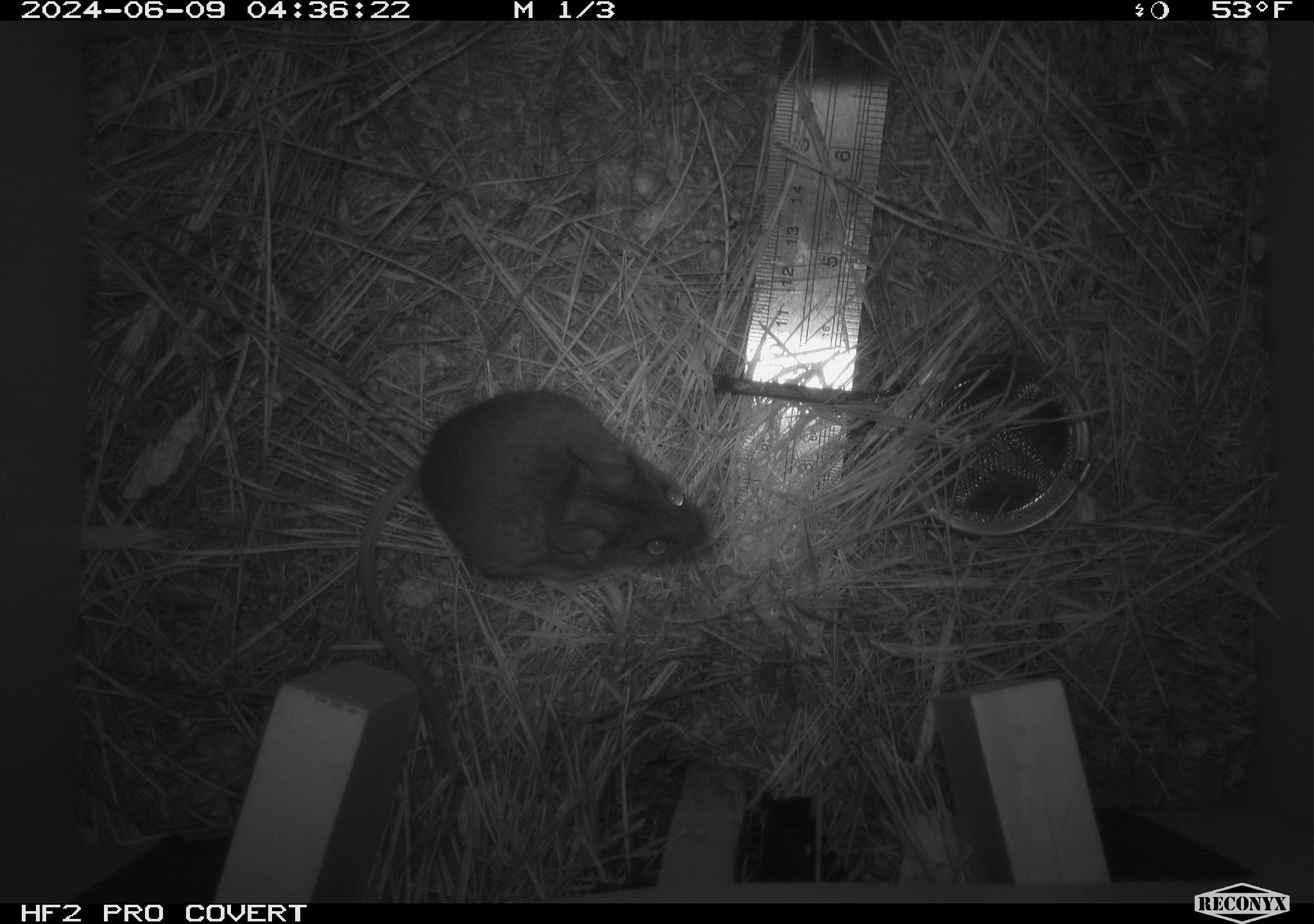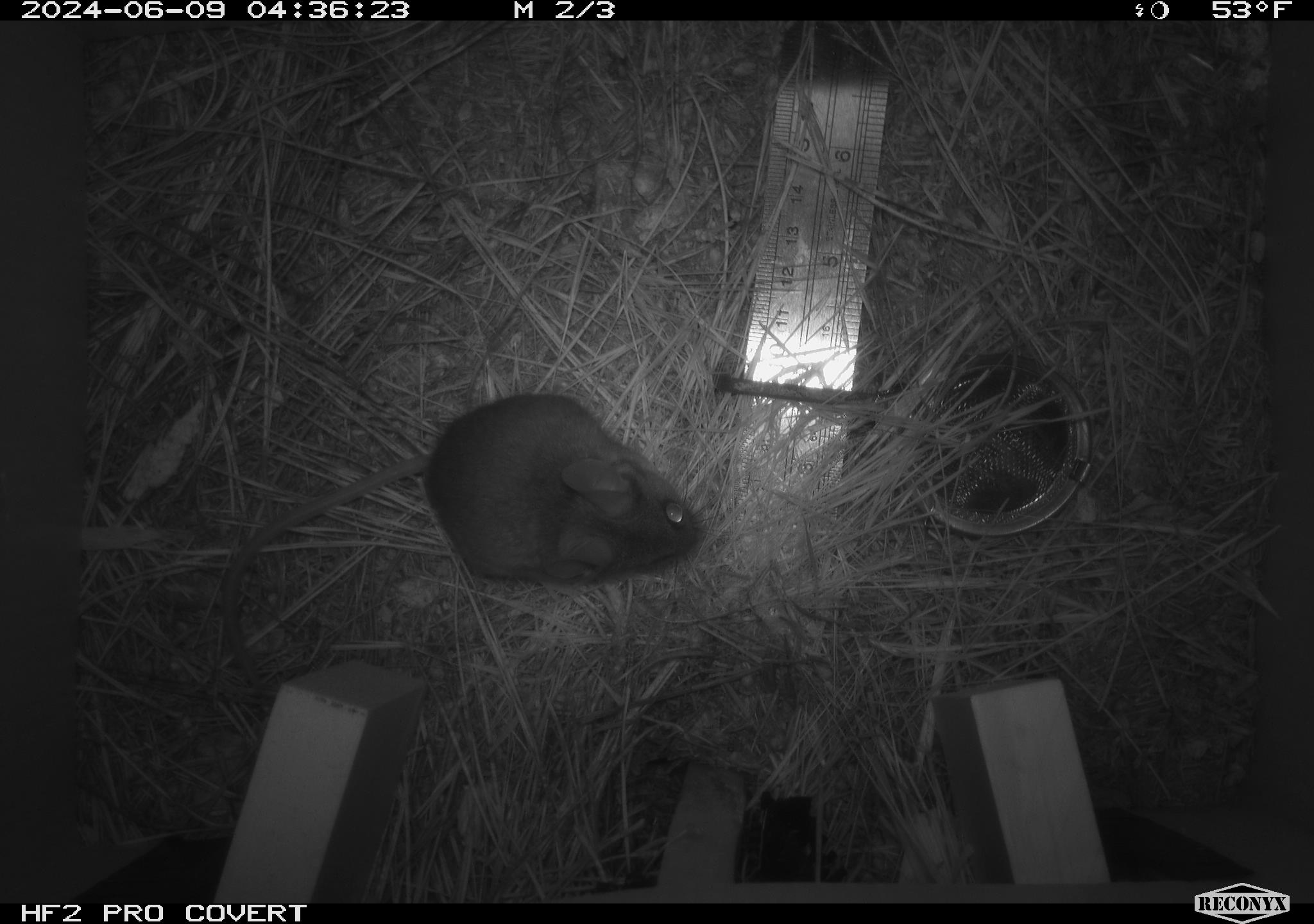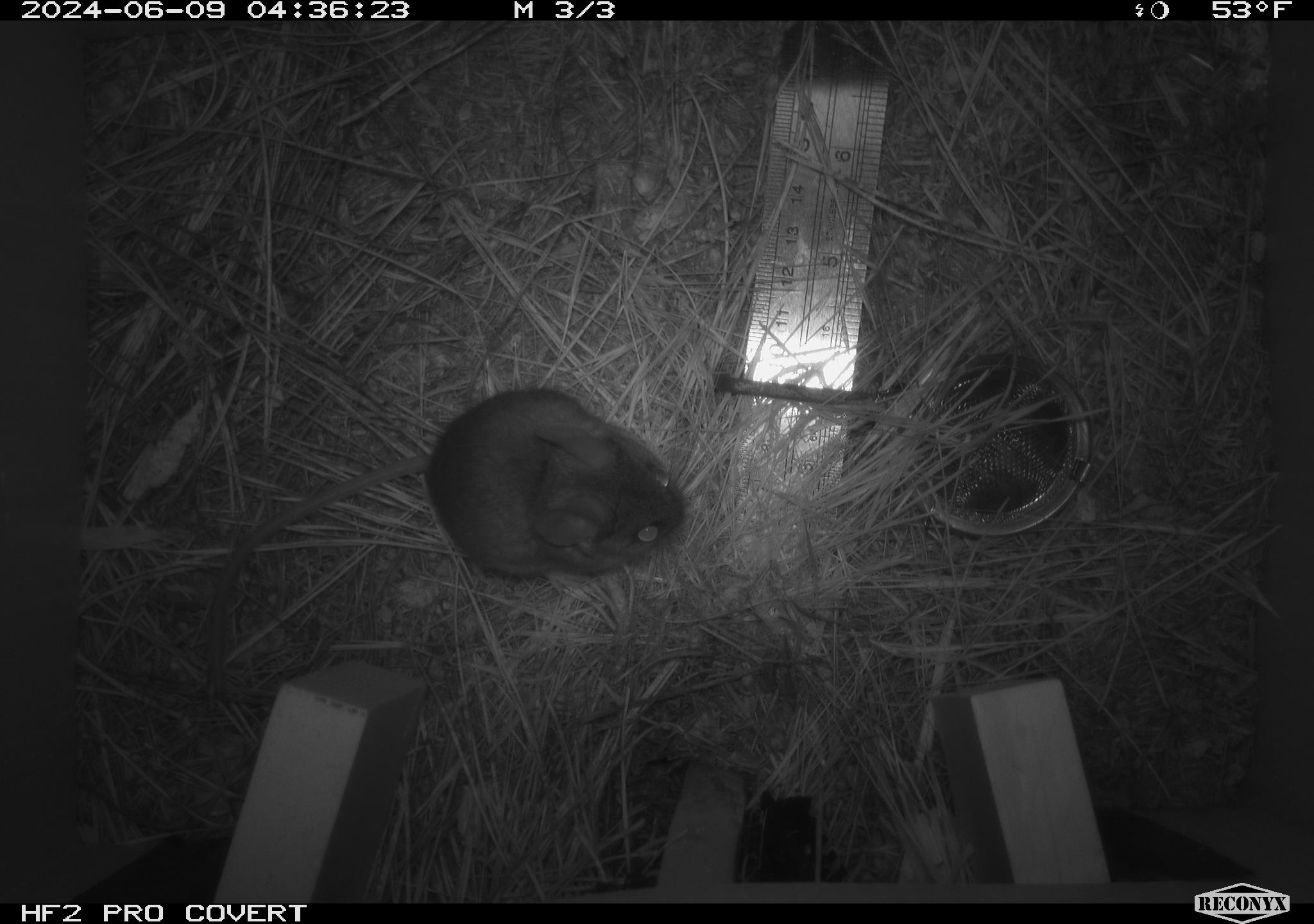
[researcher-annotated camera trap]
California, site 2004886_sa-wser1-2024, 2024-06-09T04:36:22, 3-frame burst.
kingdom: Animalia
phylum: Chordata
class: Mammalia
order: Rodentia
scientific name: Rodentia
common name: mouse species